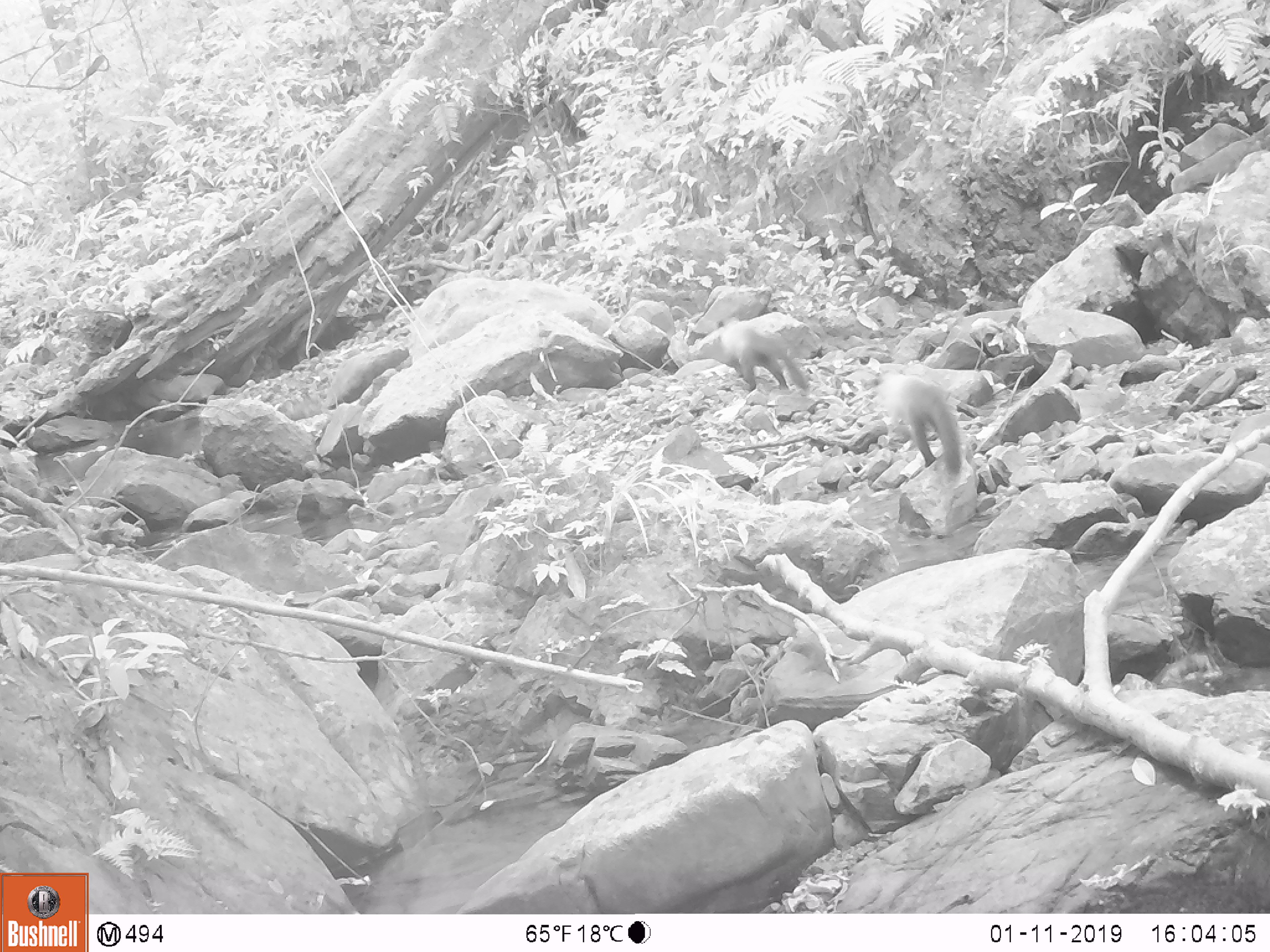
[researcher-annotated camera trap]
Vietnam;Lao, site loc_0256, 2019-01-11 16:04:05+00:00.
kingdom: Animalia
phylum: Chordata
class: Mammalia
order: Carnivora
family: Mustelidae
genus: Martes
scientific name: Martes flavigula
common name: yellow-throated marten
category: yellow throated marten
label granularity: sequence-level